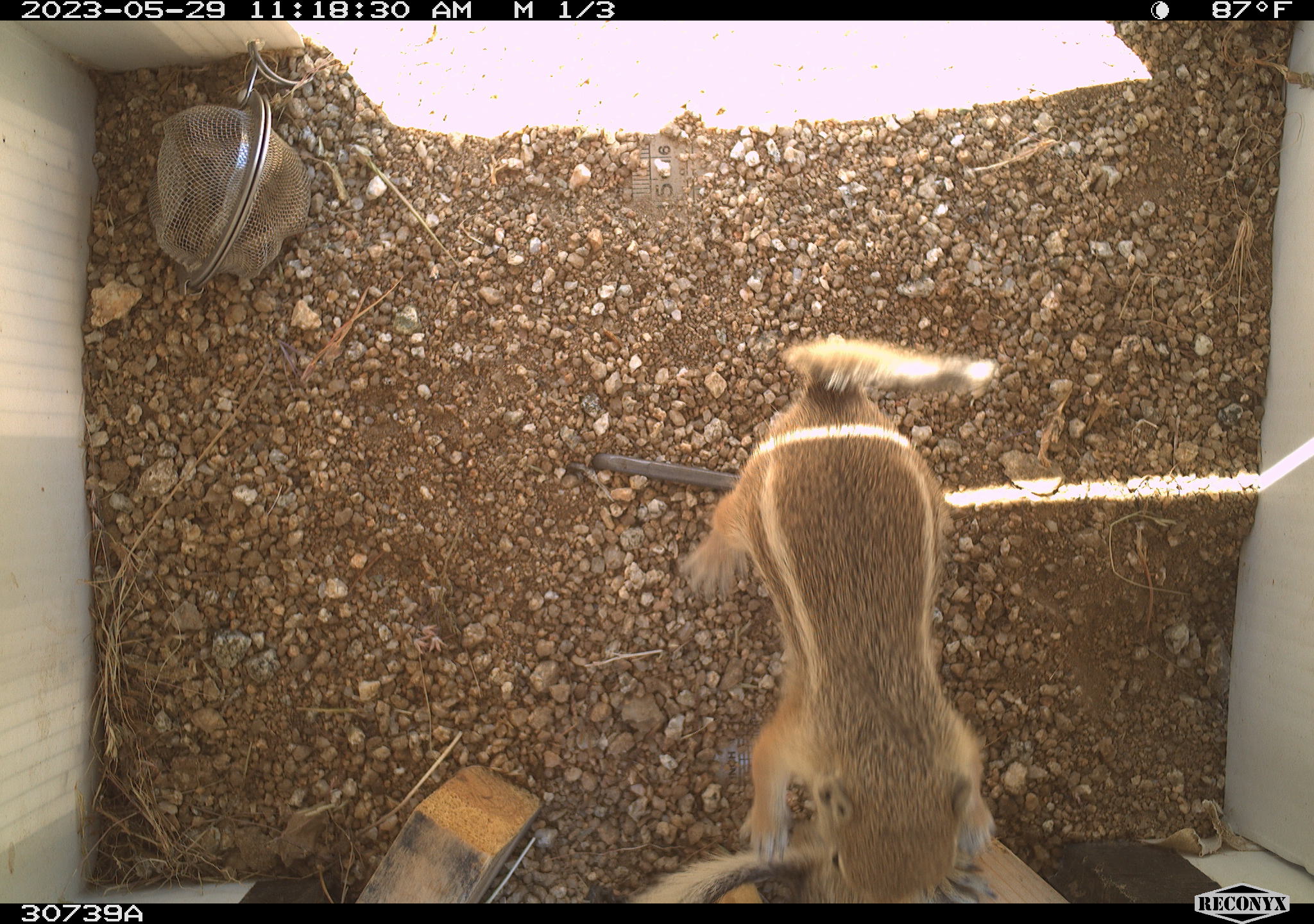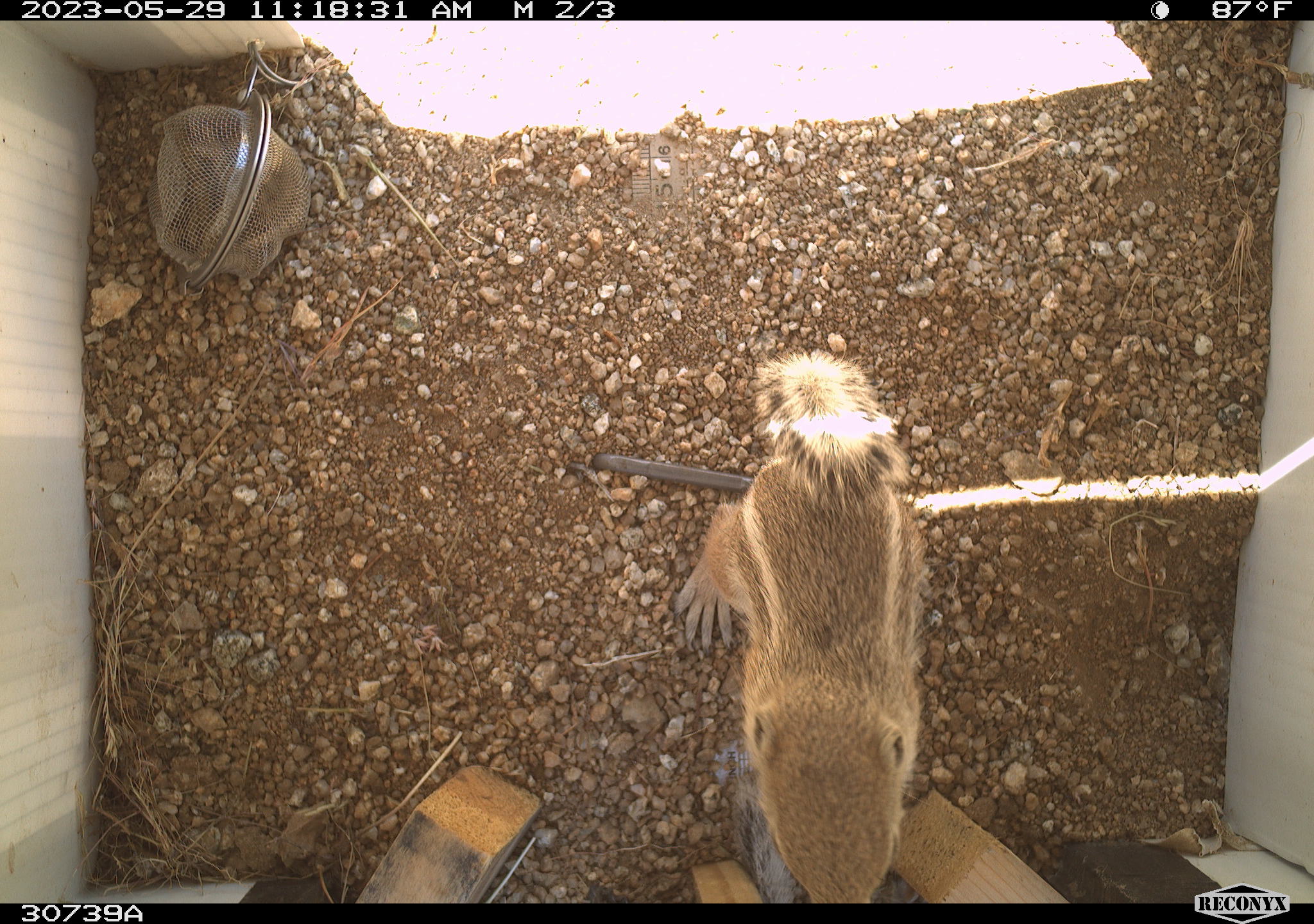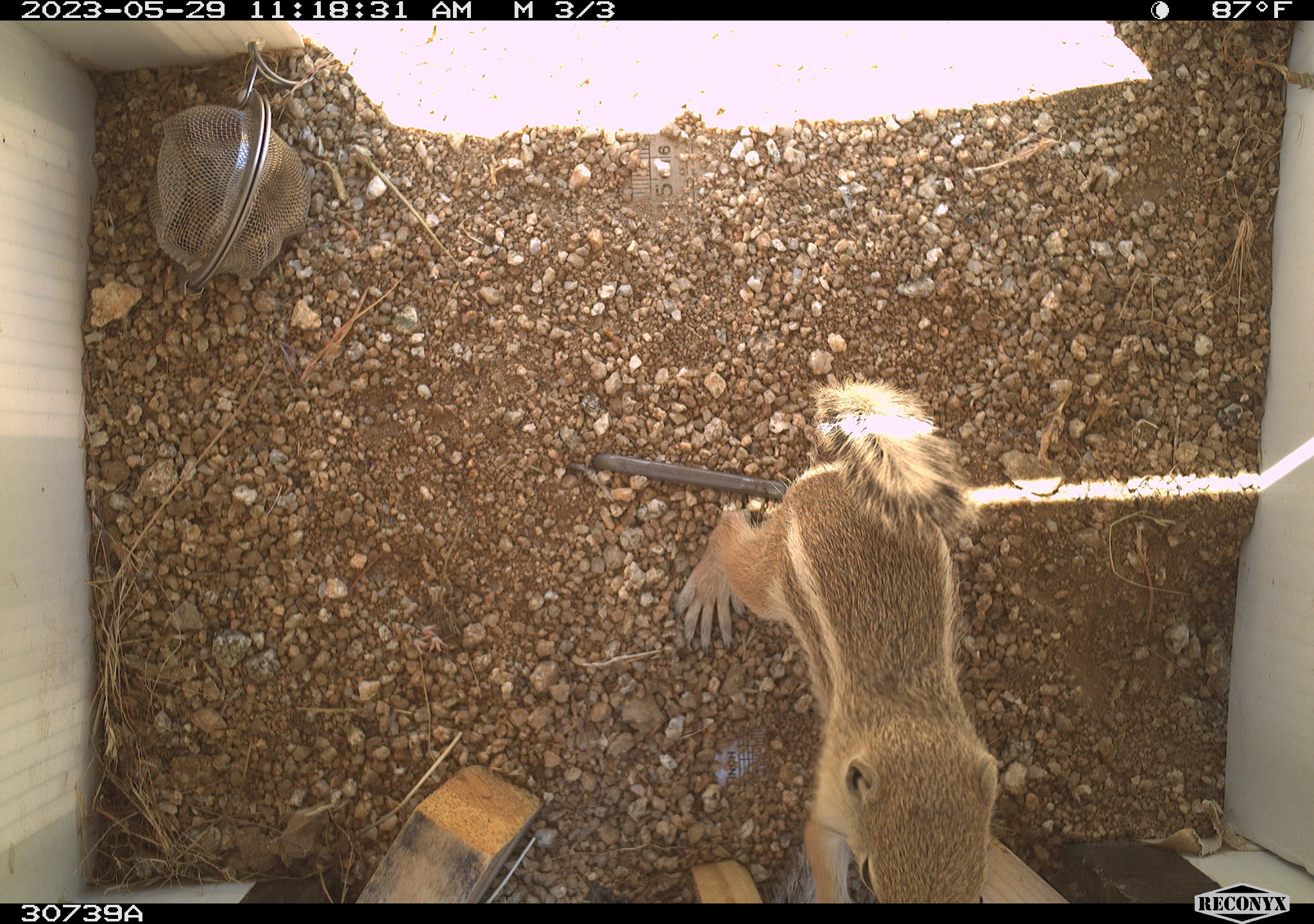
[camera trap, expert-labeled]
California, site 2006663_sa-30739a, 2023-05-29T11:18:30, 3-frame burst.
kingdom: Animalia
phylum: Chordata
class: Mammalia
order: Rodentia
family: Sciuridae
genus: Ammospermophilus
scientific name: Ammospermophilus leucurus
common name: white-tailed antelope squirrel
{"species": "white-tailed antelope squirrel (Ammospermophilus leucurus)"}